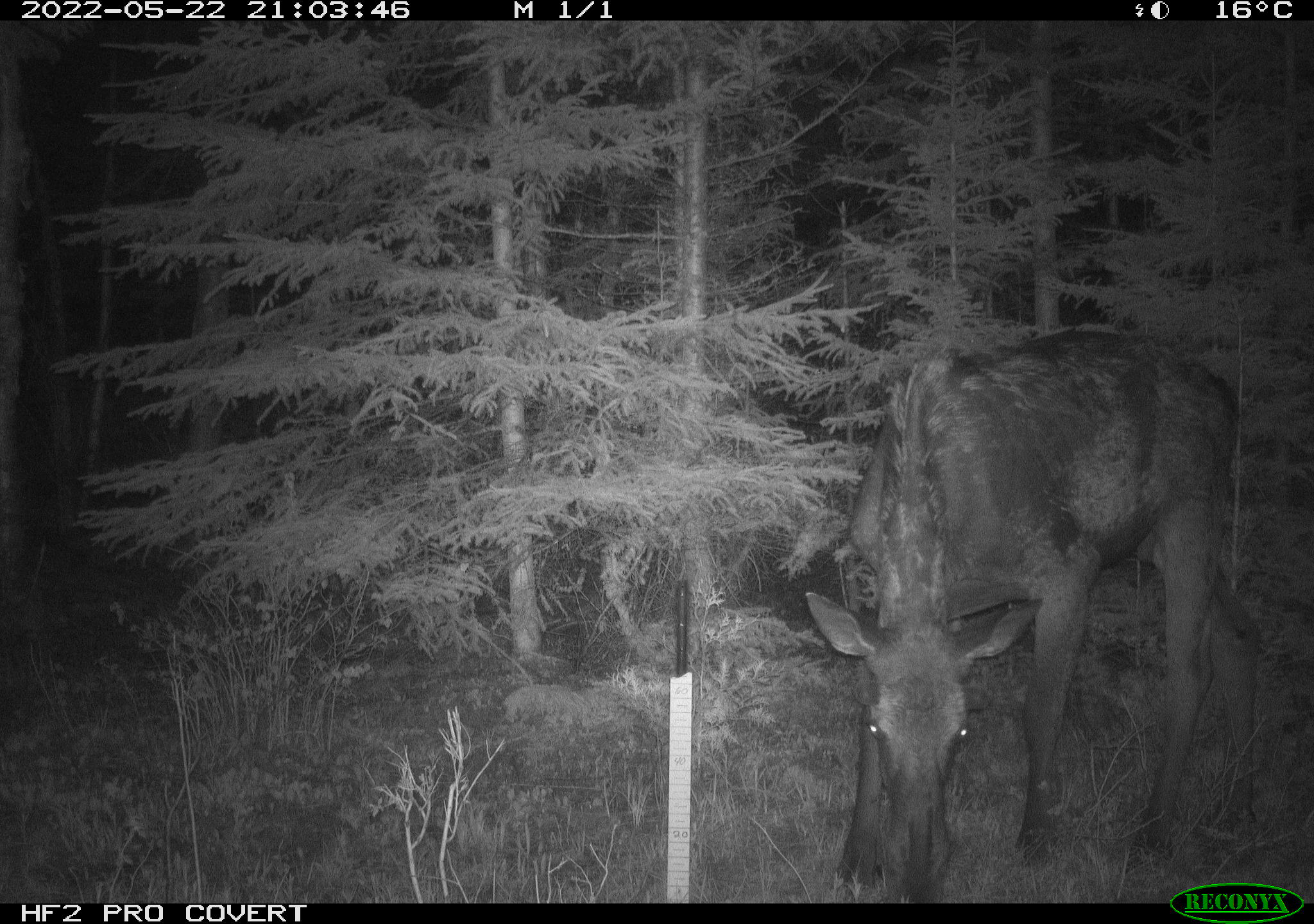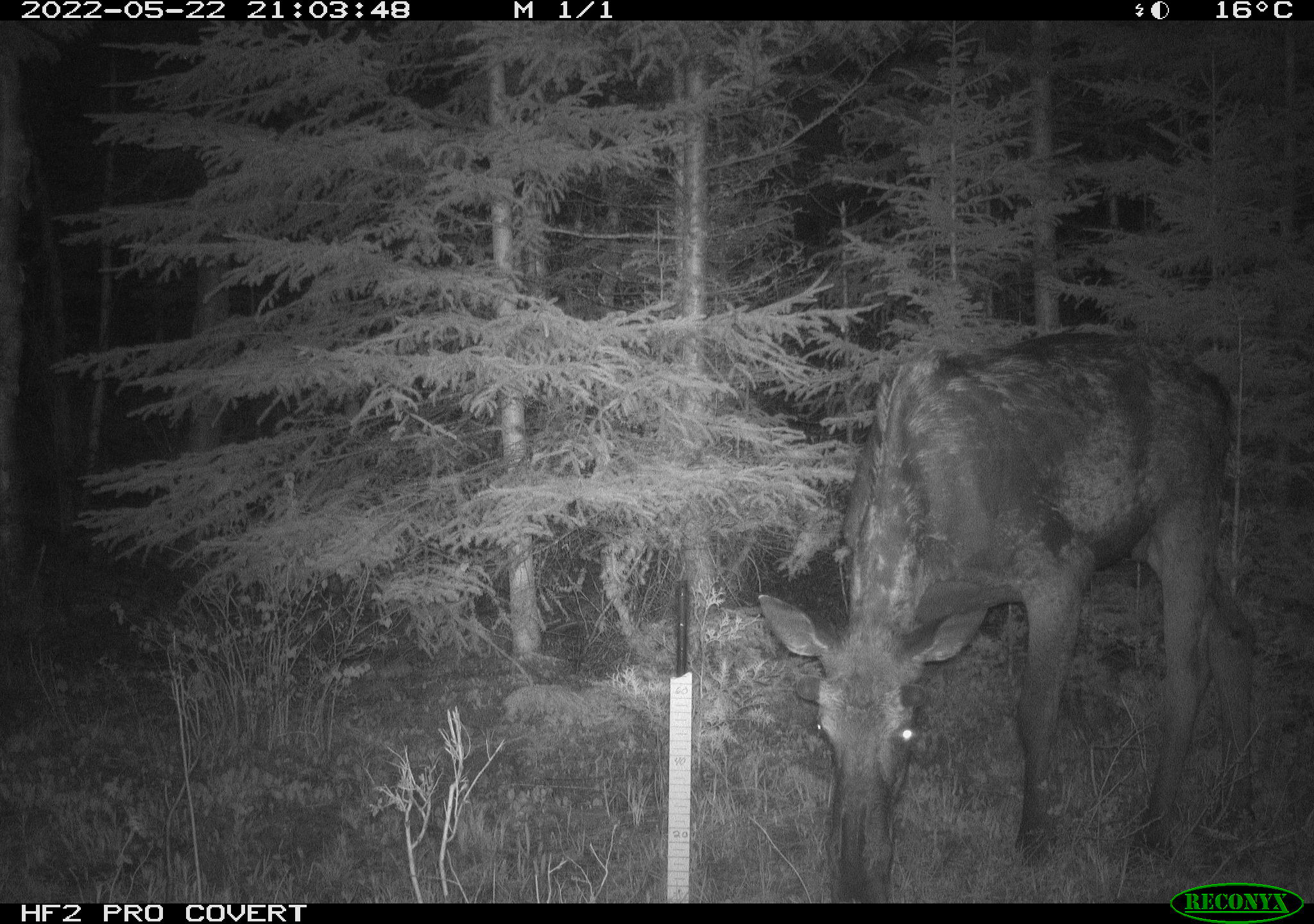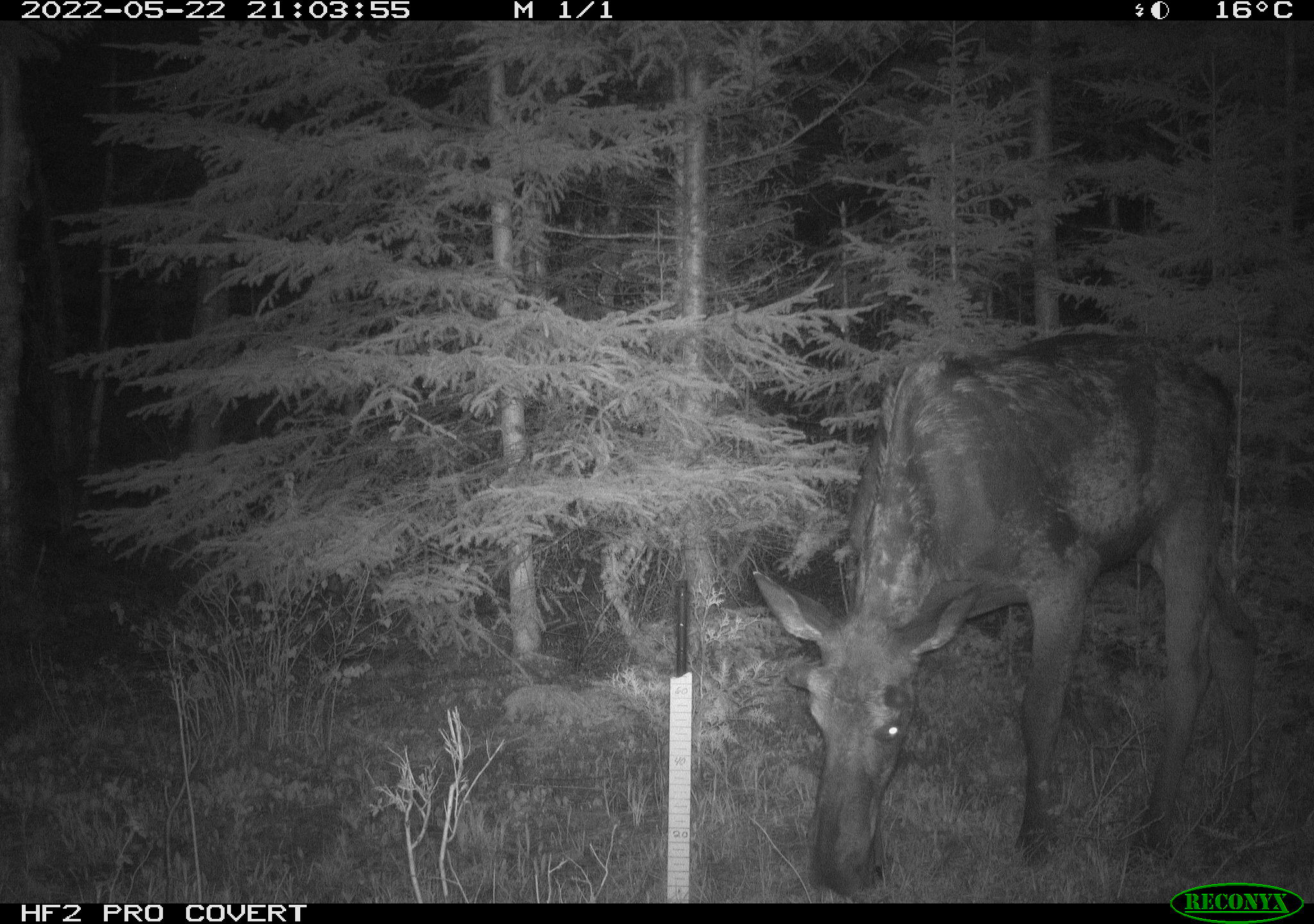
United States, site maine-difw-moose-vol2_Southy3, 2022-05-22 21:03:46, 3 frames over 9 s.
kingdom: Animalia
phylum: Chordata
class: Mammalia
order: Artiodactyla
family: Cervidae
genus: Alces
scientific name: Alces alces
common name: moose